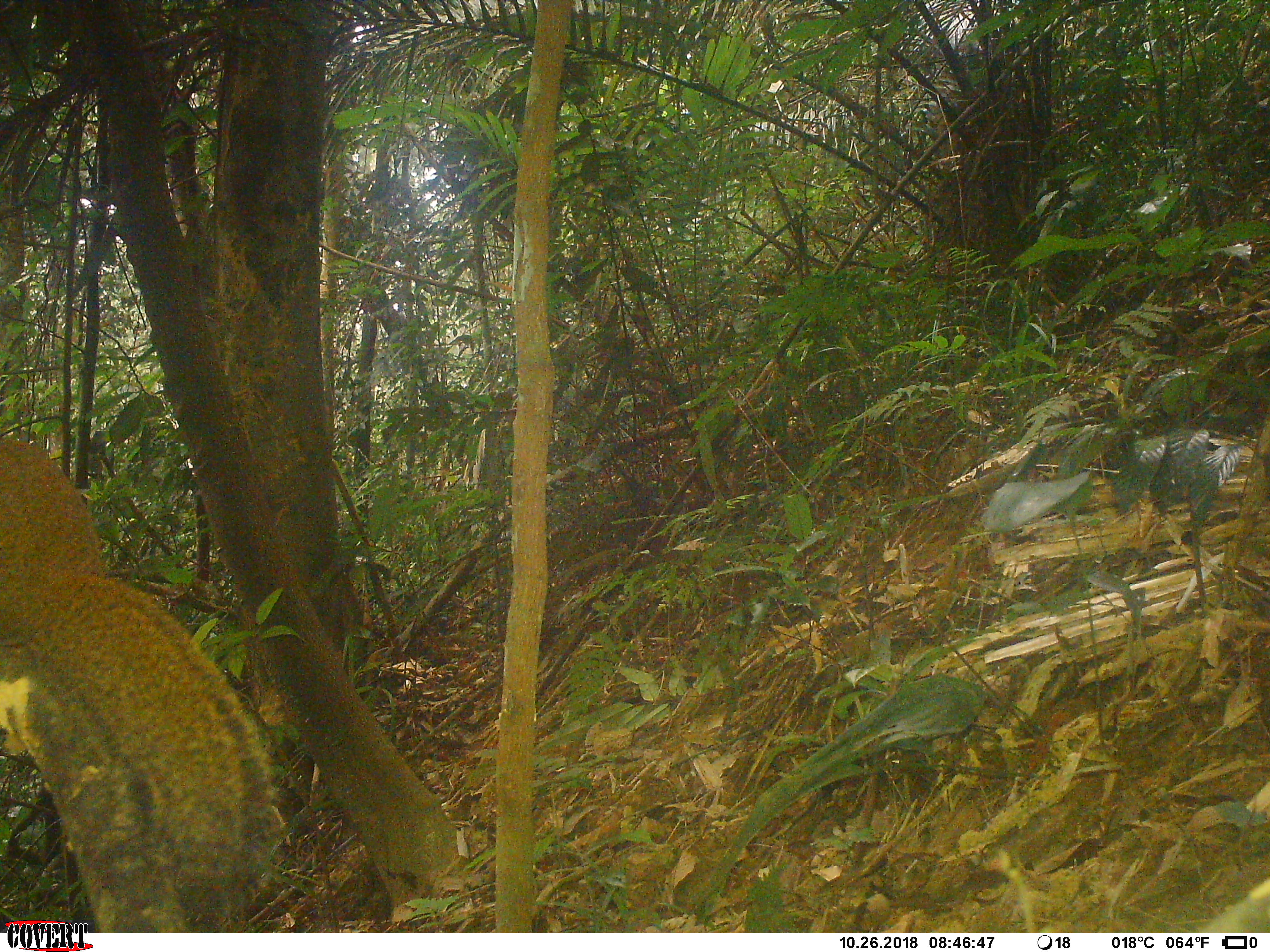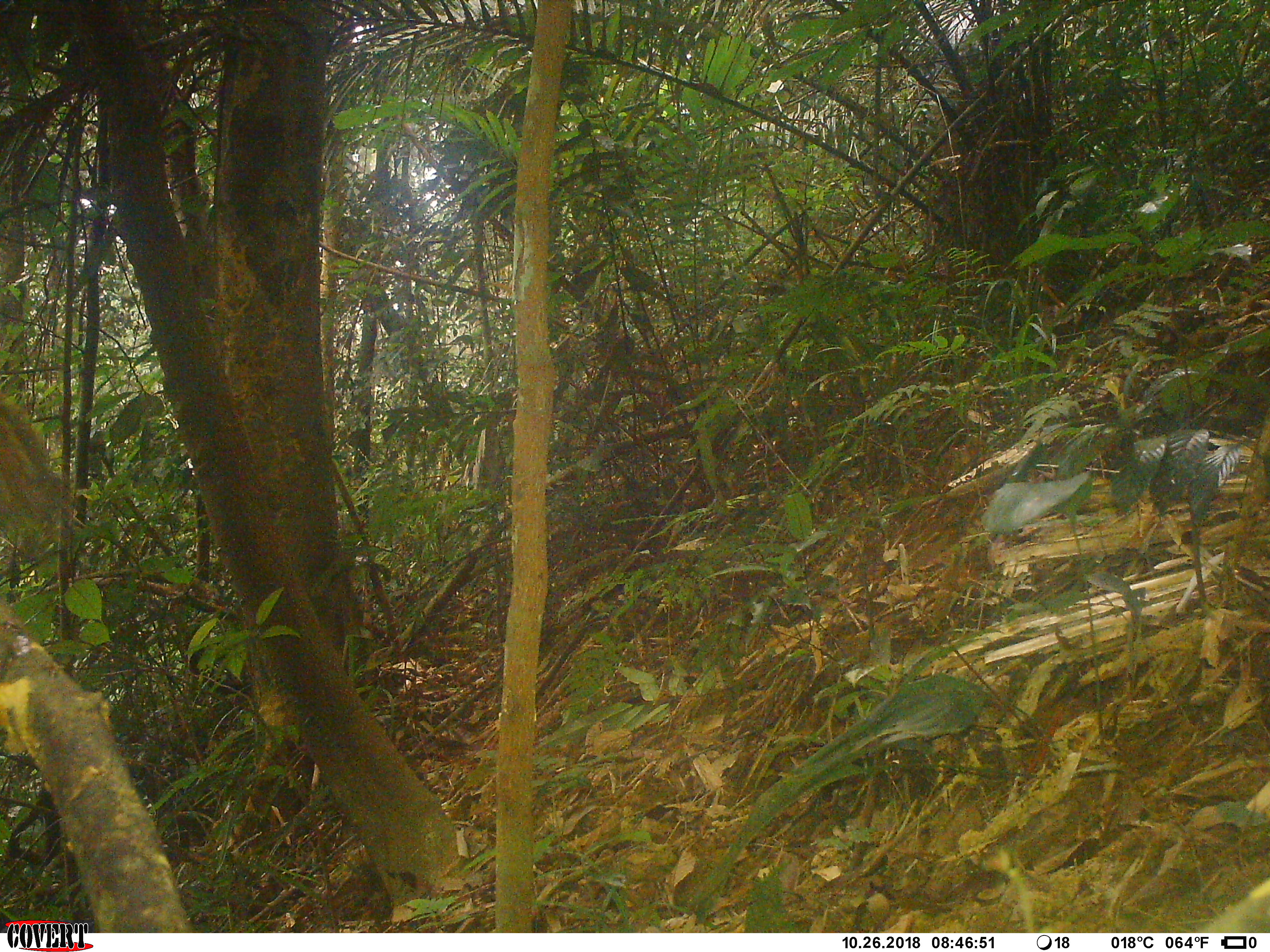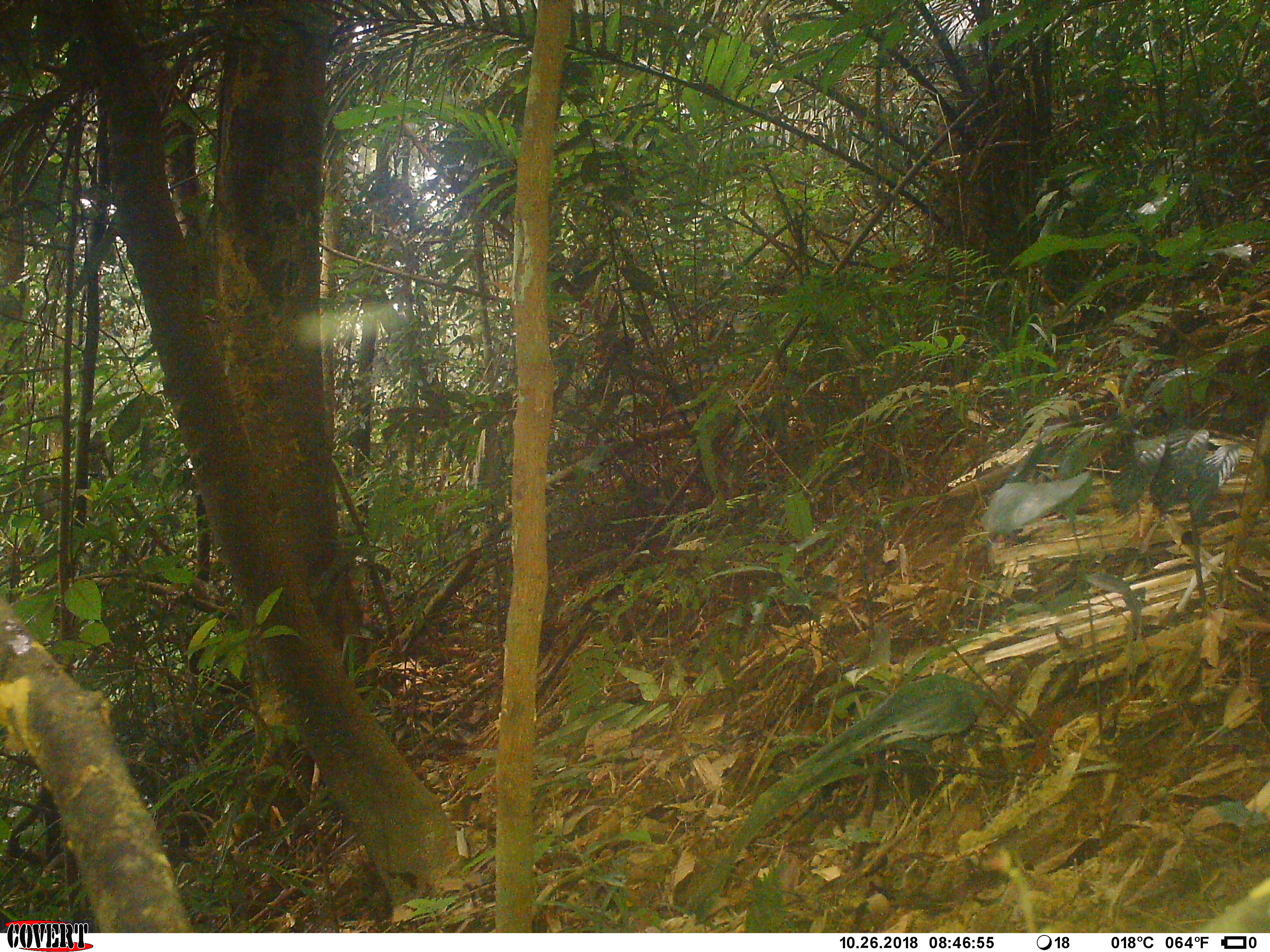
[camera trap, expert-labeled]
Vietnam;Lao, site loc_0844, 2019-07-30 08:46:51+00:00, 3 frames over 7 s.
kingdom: Animalia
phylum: Chordata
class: Mammalia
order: Rodentia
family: Sciuridae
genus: Sciurus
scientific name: Sciurus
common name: squirrel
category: unidentified squirrel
Unidentified squirrel (squirrel) (Sciurus). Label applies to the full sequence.